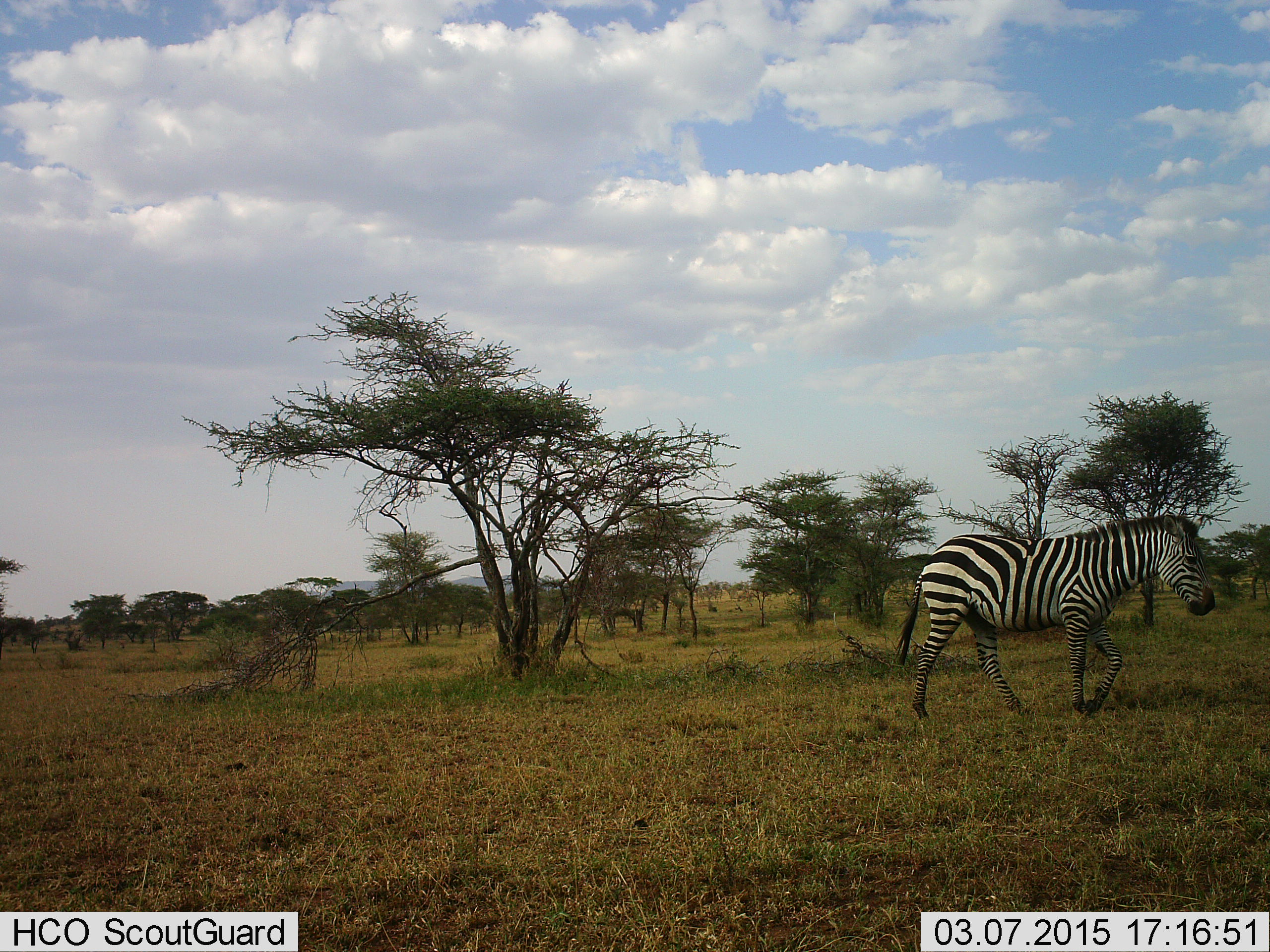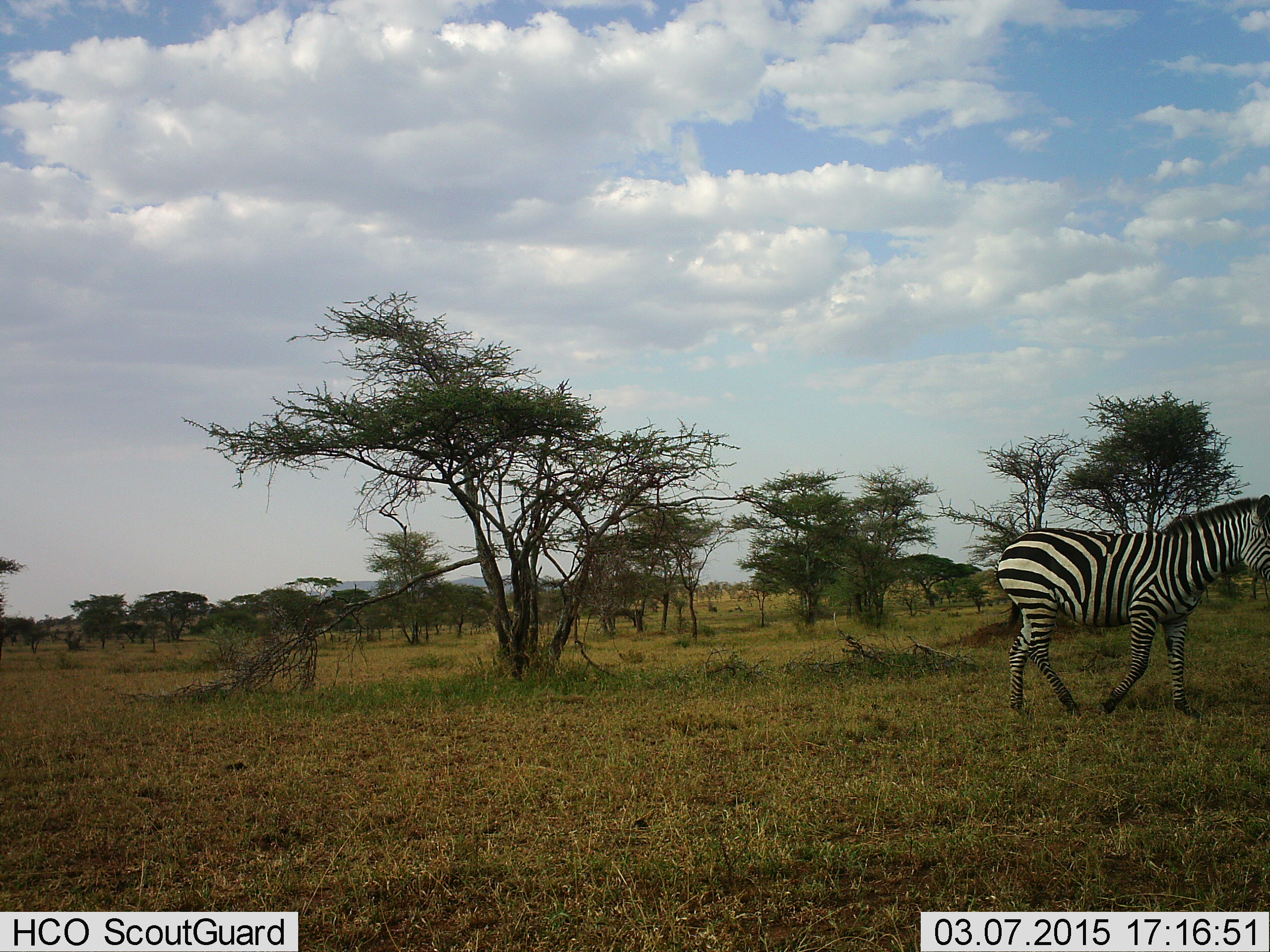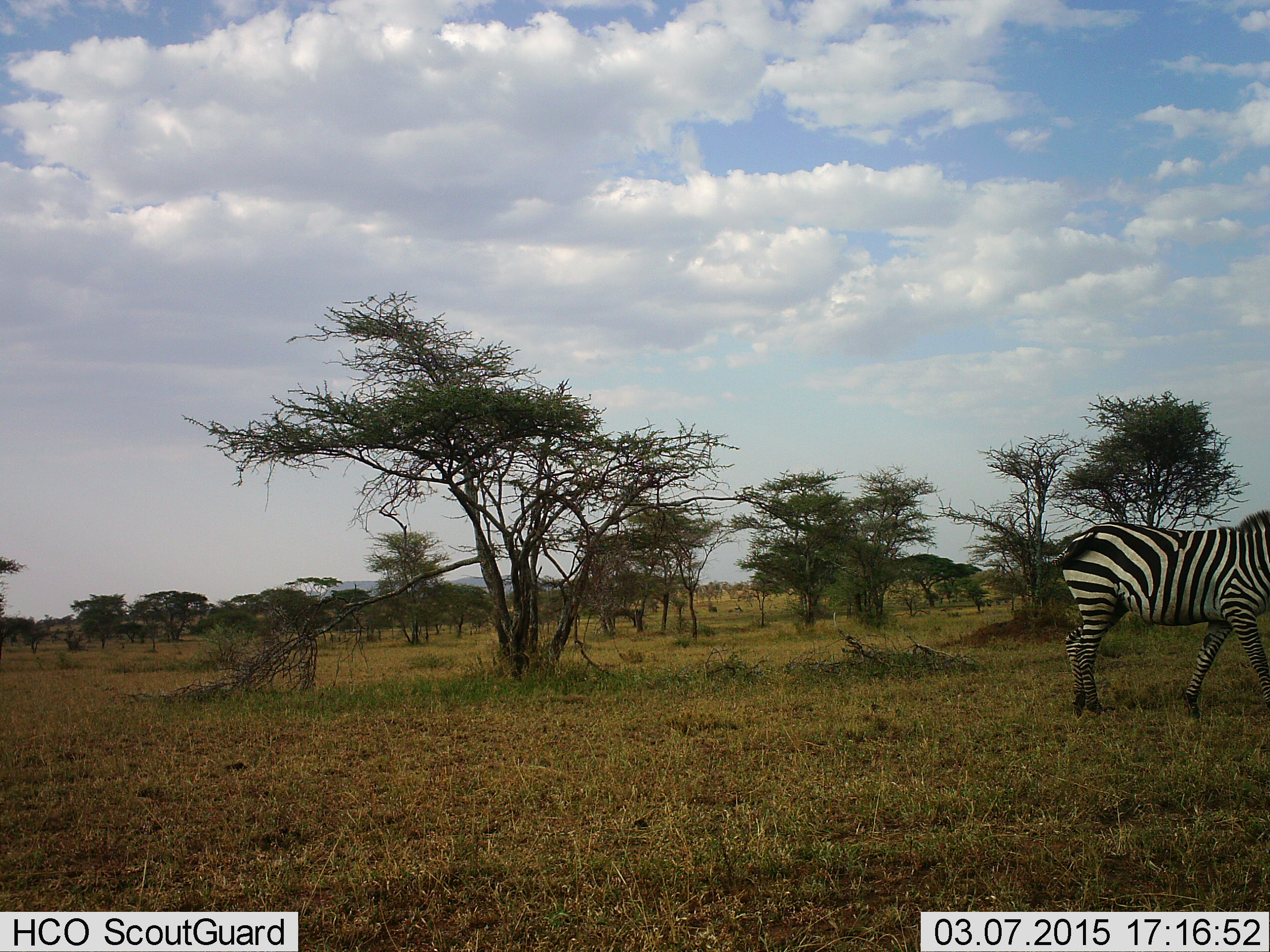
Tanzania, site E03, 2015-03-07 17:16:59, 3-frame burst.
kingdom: Animalia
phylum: Chordata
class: Mammalia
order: Perissodactyla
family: Equidae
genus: Equus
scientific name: Equus quagga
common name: plains zebra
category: zebra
Zebra (plains zebra) (Equus quagga), count 1. Behavior (volunteer vote fractions): standing 0%, resting 0%, moving 100%, interacting 0%. Young present (vote fraction): 0%. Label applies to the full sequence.